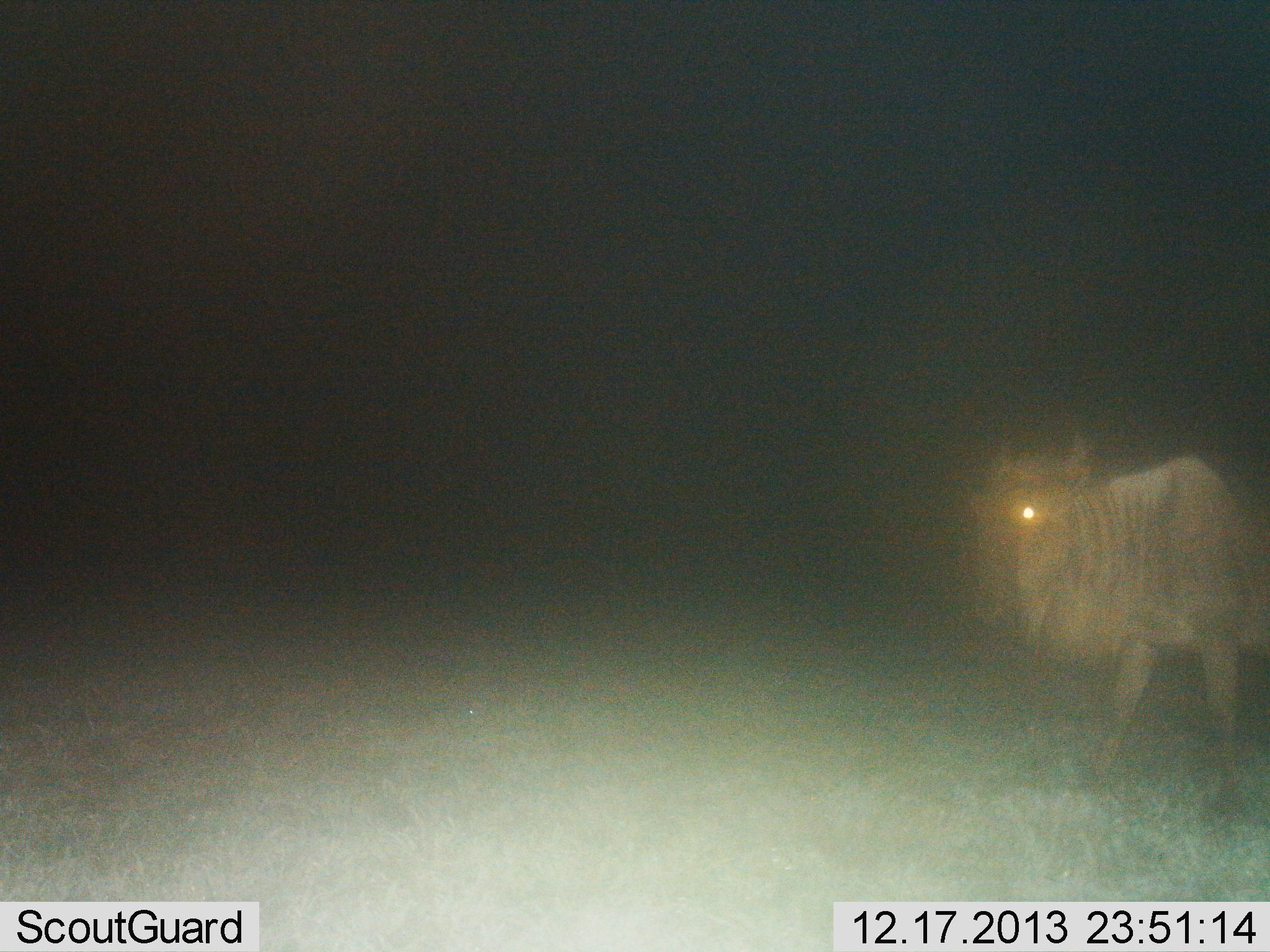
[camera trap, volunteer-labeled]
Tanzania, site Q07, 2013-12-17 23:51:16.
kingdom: Animalia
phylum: Chordata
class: Mammalia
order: Artiodactyla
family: Bovidae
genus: Connochaetes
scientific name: Connochaetes taurinus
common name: blue wildebeest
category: wildebeest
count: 1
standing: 70%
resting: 0%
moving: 30%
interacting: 0%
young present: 0%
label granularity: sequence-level